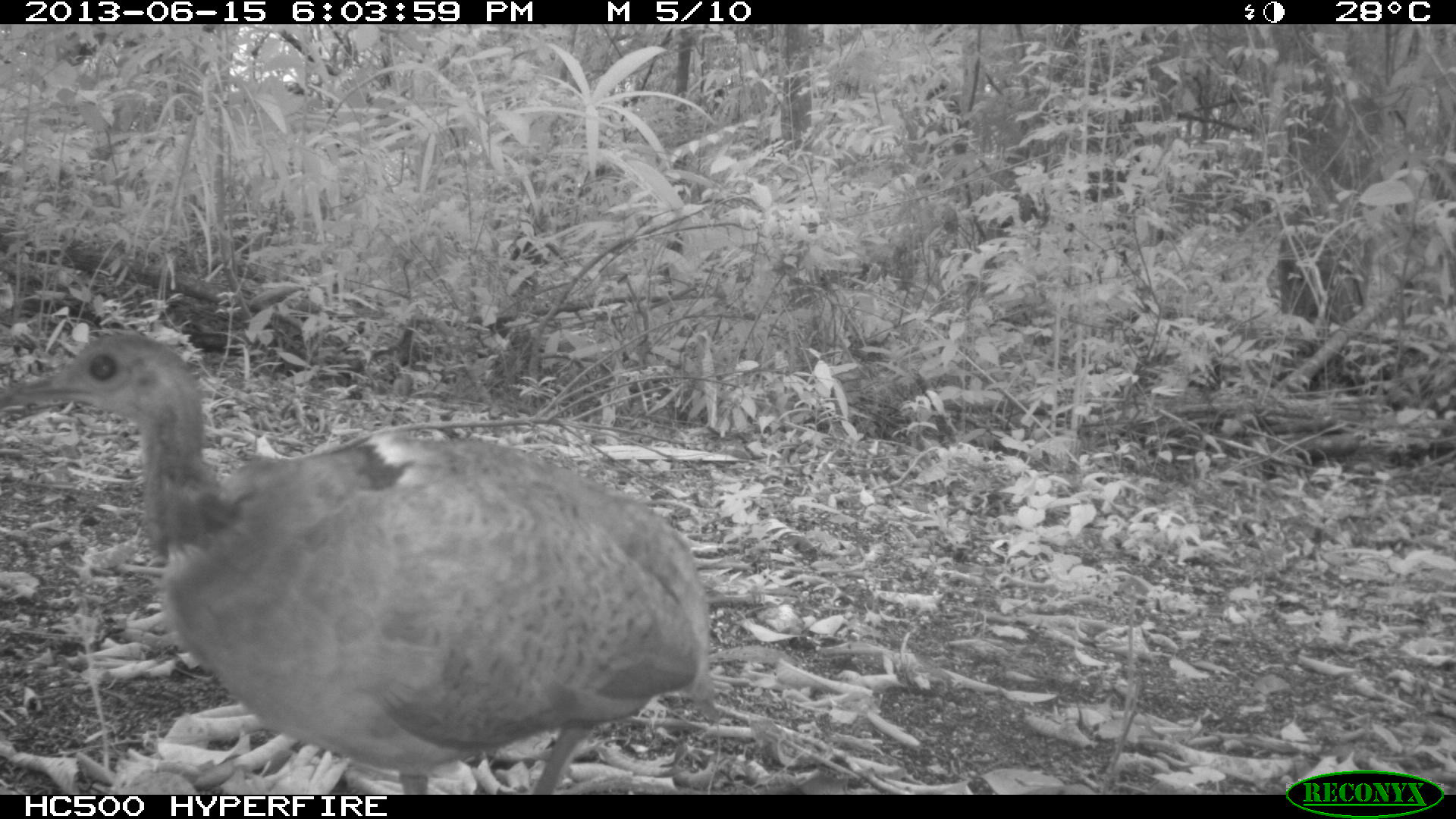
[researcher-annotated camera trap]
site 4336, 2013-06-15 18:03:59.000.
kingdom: Animalia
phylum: Chordata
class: Aves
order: Tinamiformes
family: Tinamidae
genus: Tinamus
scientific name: Tinamus major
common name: great tinamou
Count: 1.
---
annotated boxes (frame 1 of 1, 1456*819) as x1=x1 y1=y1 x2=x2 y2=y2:
tinamus major: x1=0 y1=332 x2=717 y2=795